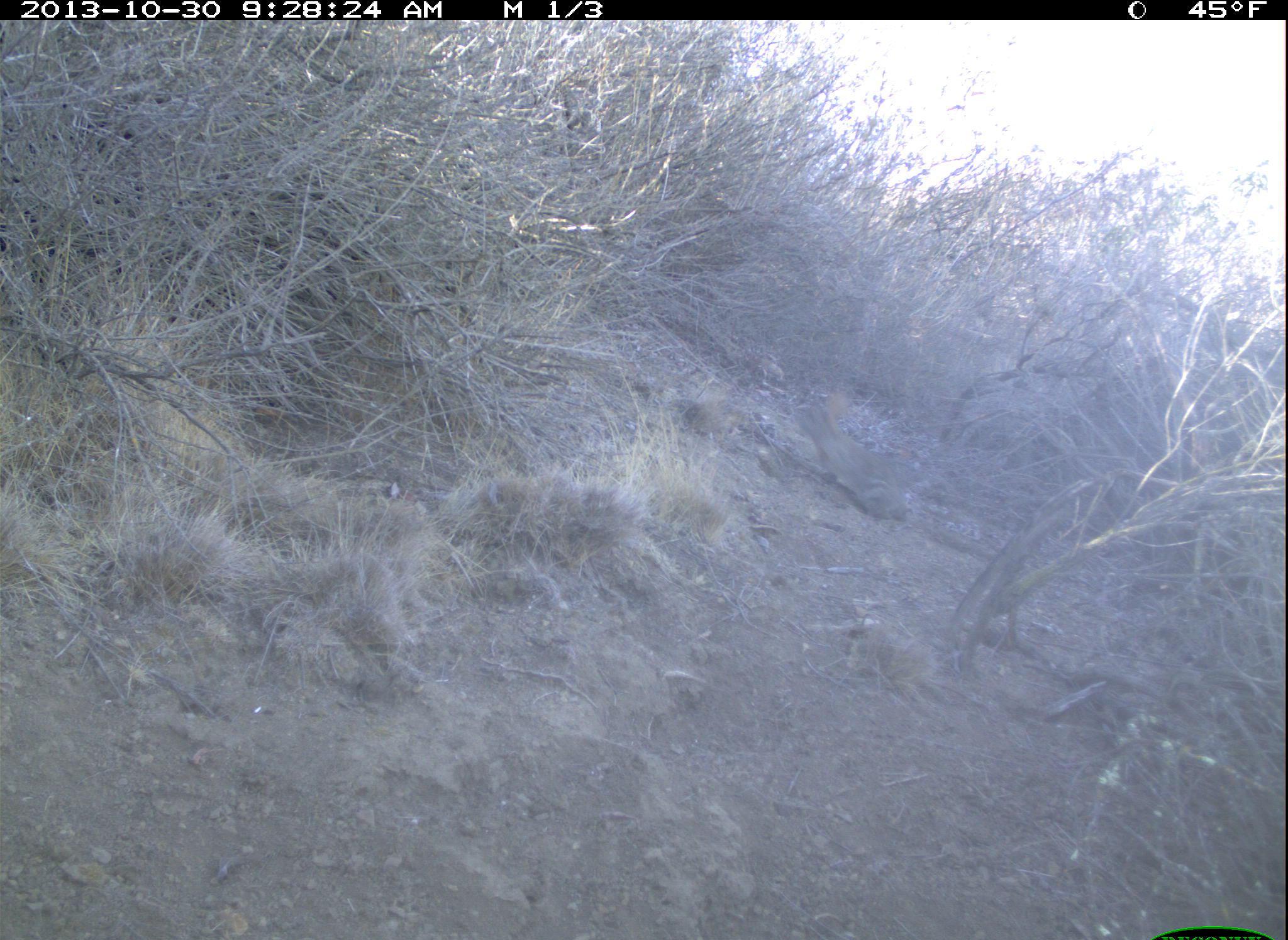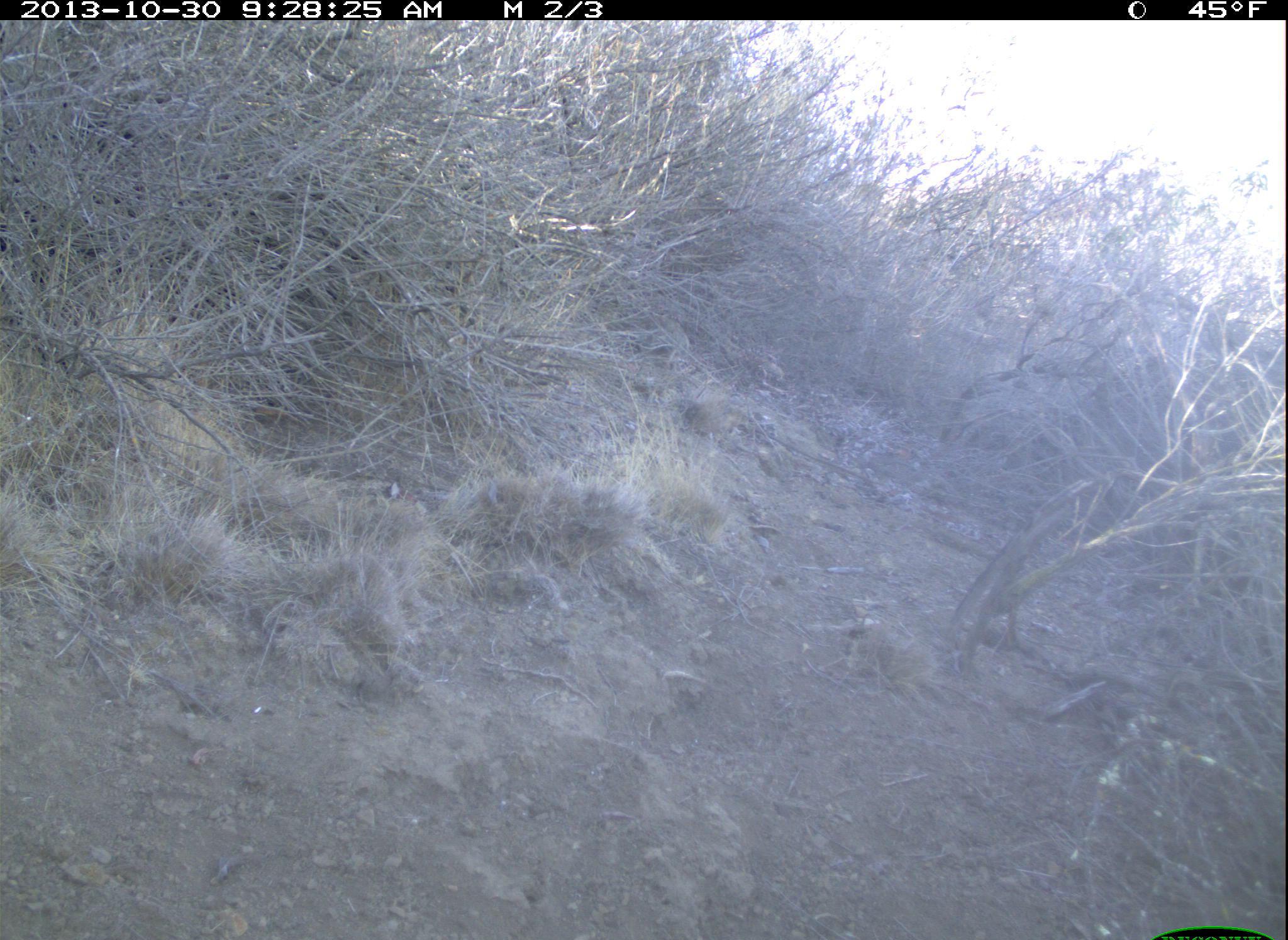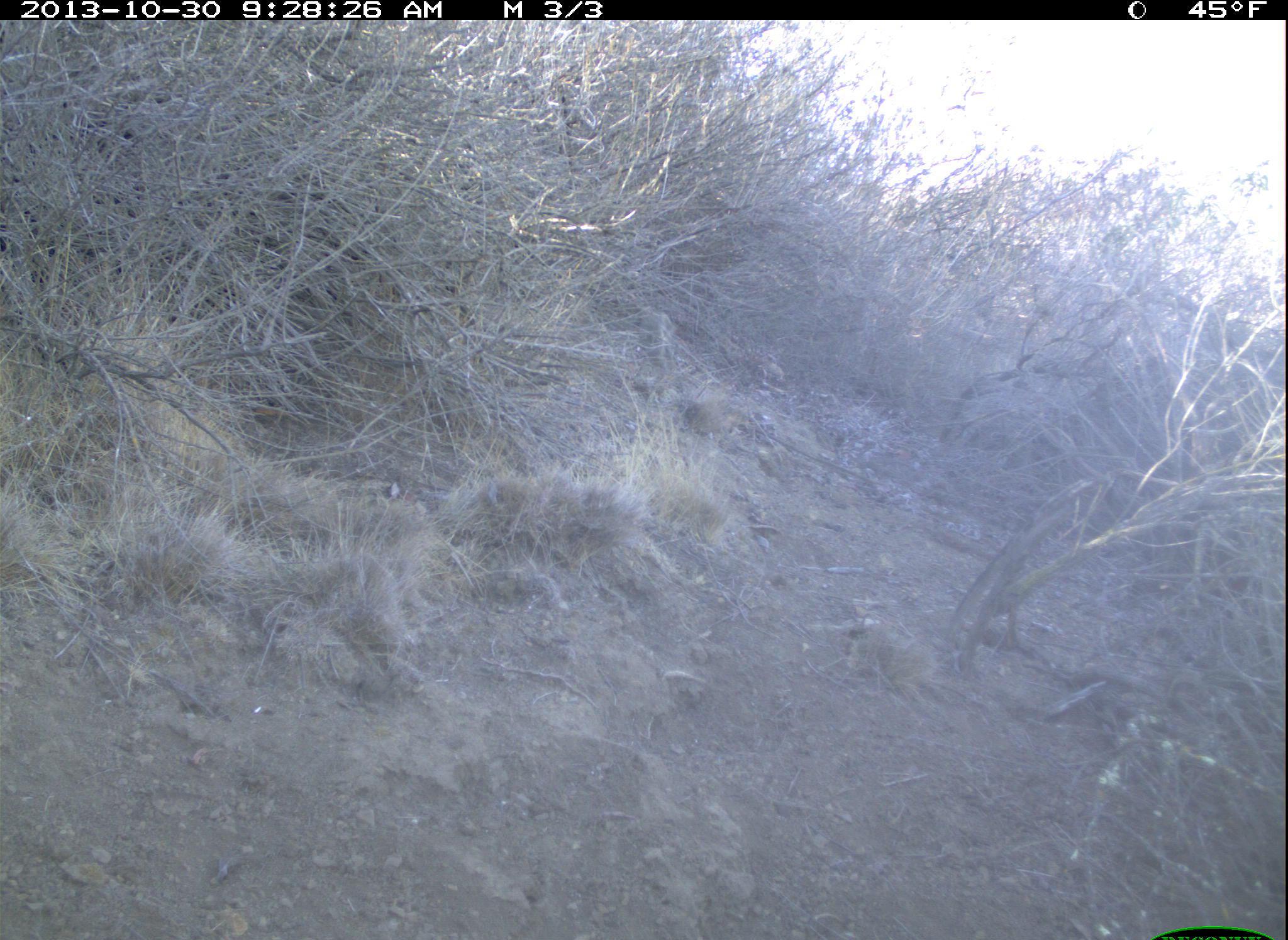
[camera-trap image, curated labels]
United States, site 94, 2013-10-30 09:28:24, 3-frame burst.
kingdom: Animalia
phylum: Chordata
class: Mammalia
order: Lagomorpha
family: Leporidae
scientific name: Leporidae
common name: rabbits and hares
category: rabbit